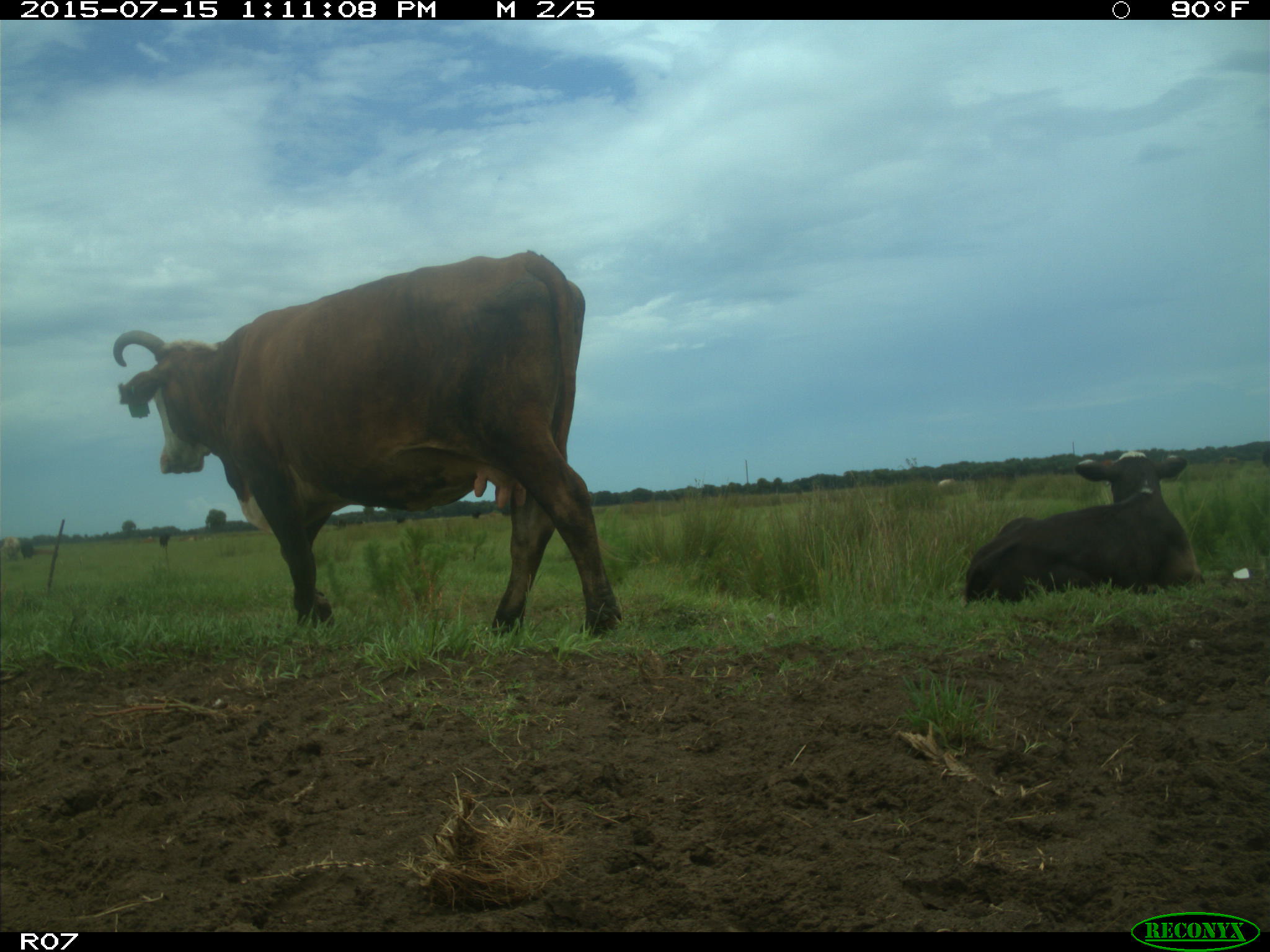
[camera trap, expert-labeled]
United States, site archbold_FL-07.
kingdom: Animalia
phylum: Chordata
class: Mammalia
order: Artiodactyla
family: Bovidae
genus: Bos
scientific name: Bos taurus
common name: domestic cow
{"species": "Bos taurus (domestic cow)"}